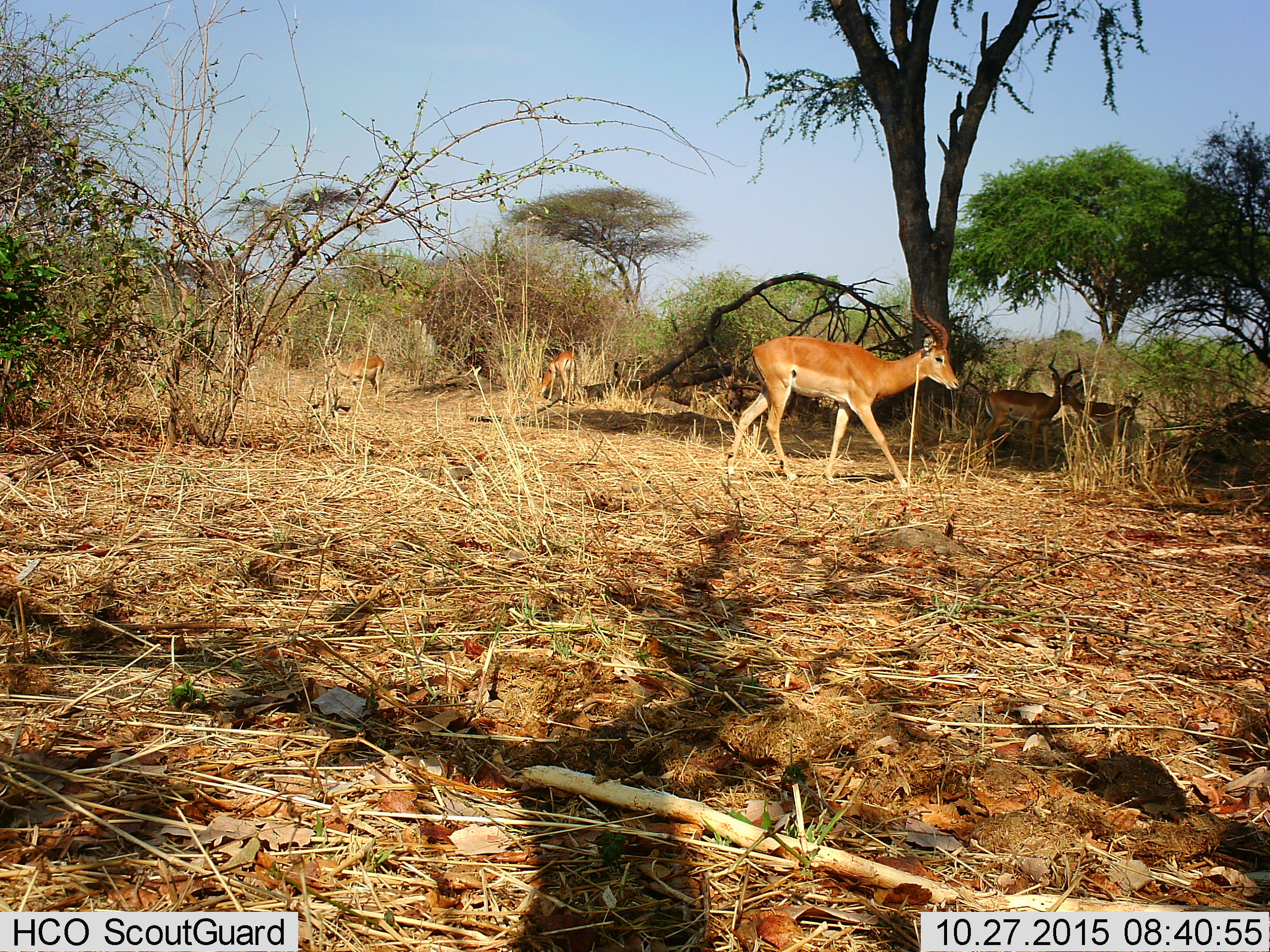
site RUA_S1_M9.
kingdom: Animalia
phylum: Chordata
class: Mammalia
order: Artiodactyla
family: Bovidae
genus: Aepyceros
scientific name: Aepyceros melampus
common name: impala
Impala (Aepyceros melampus), count 6. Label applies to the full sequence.